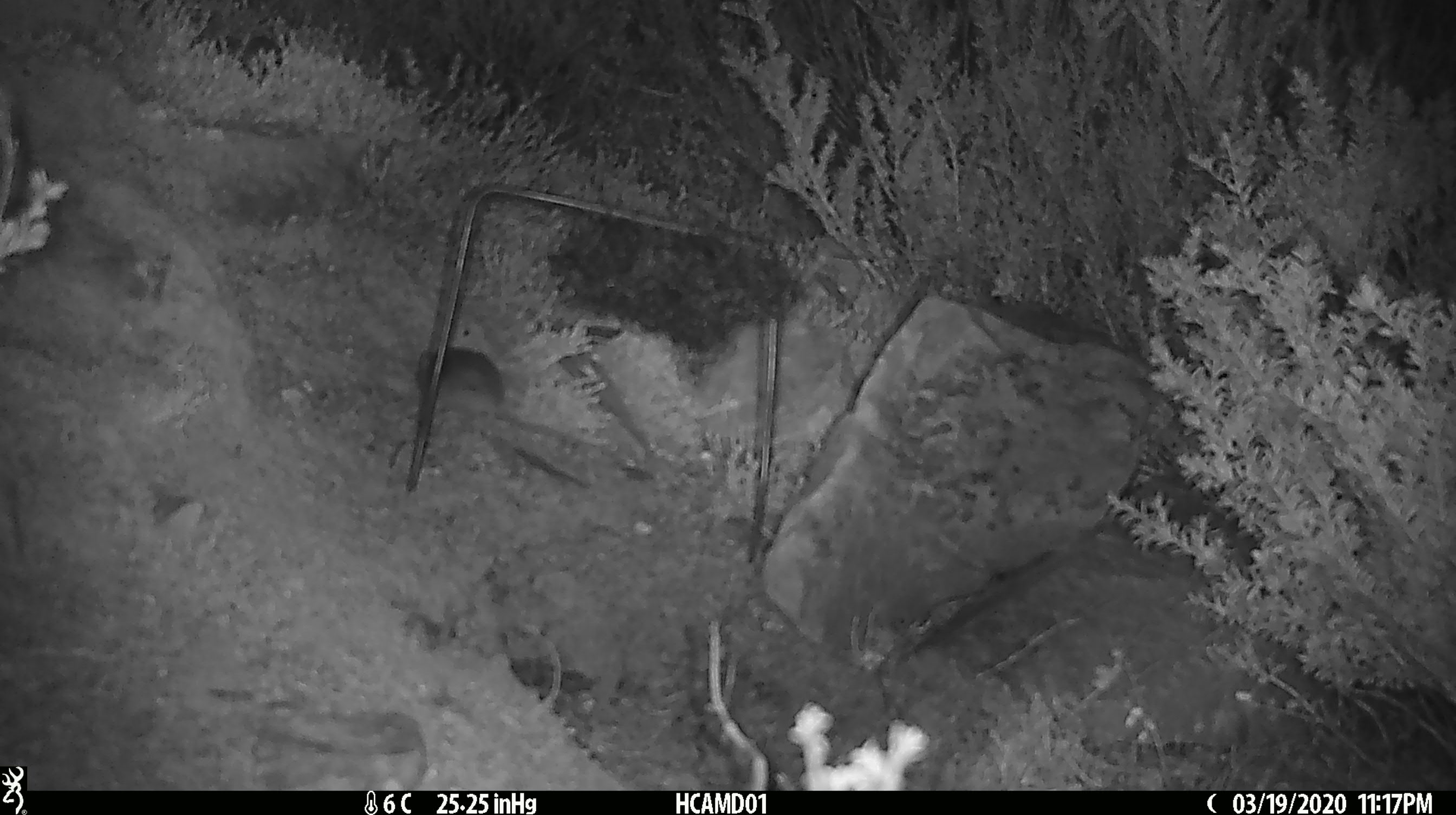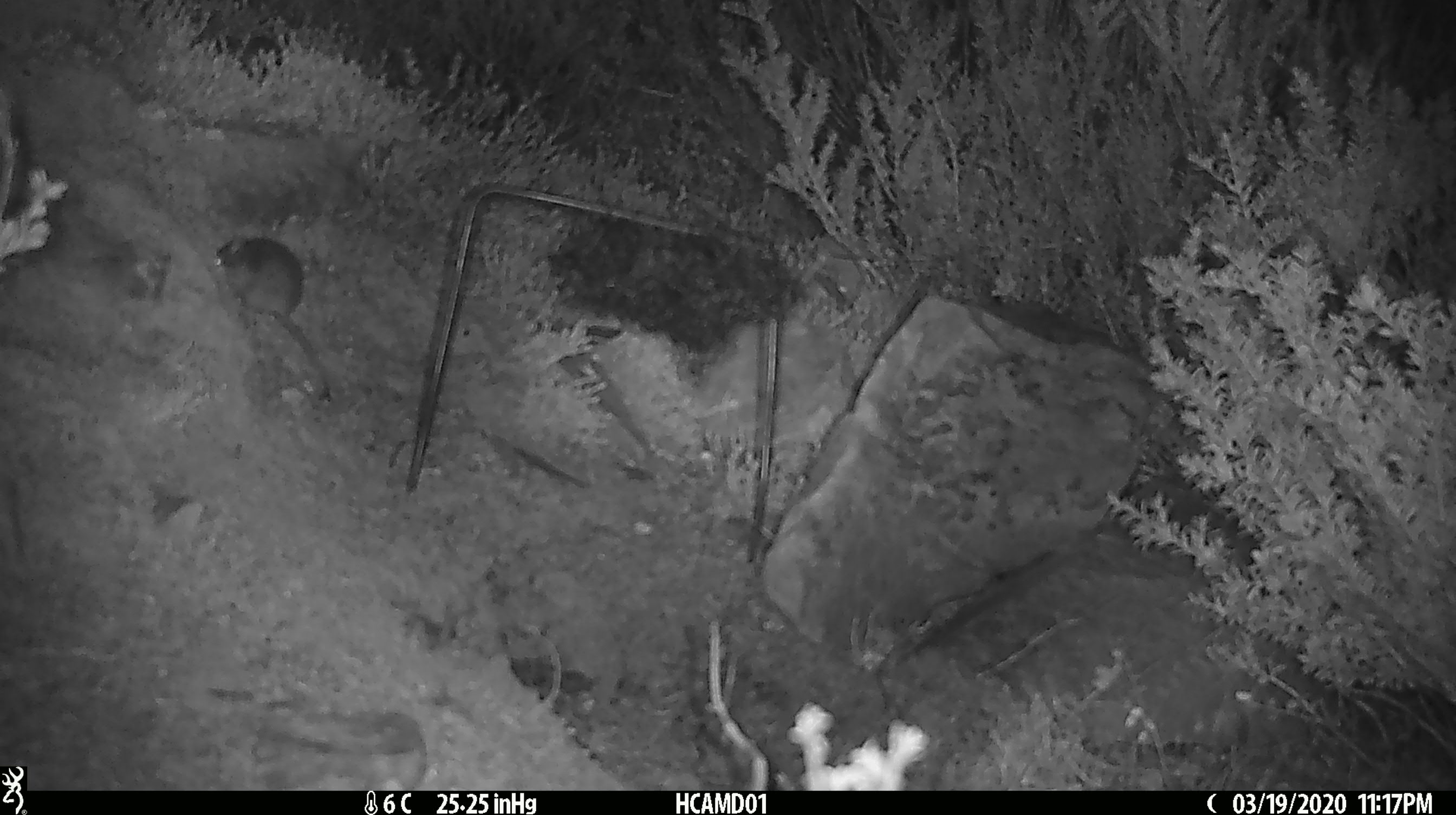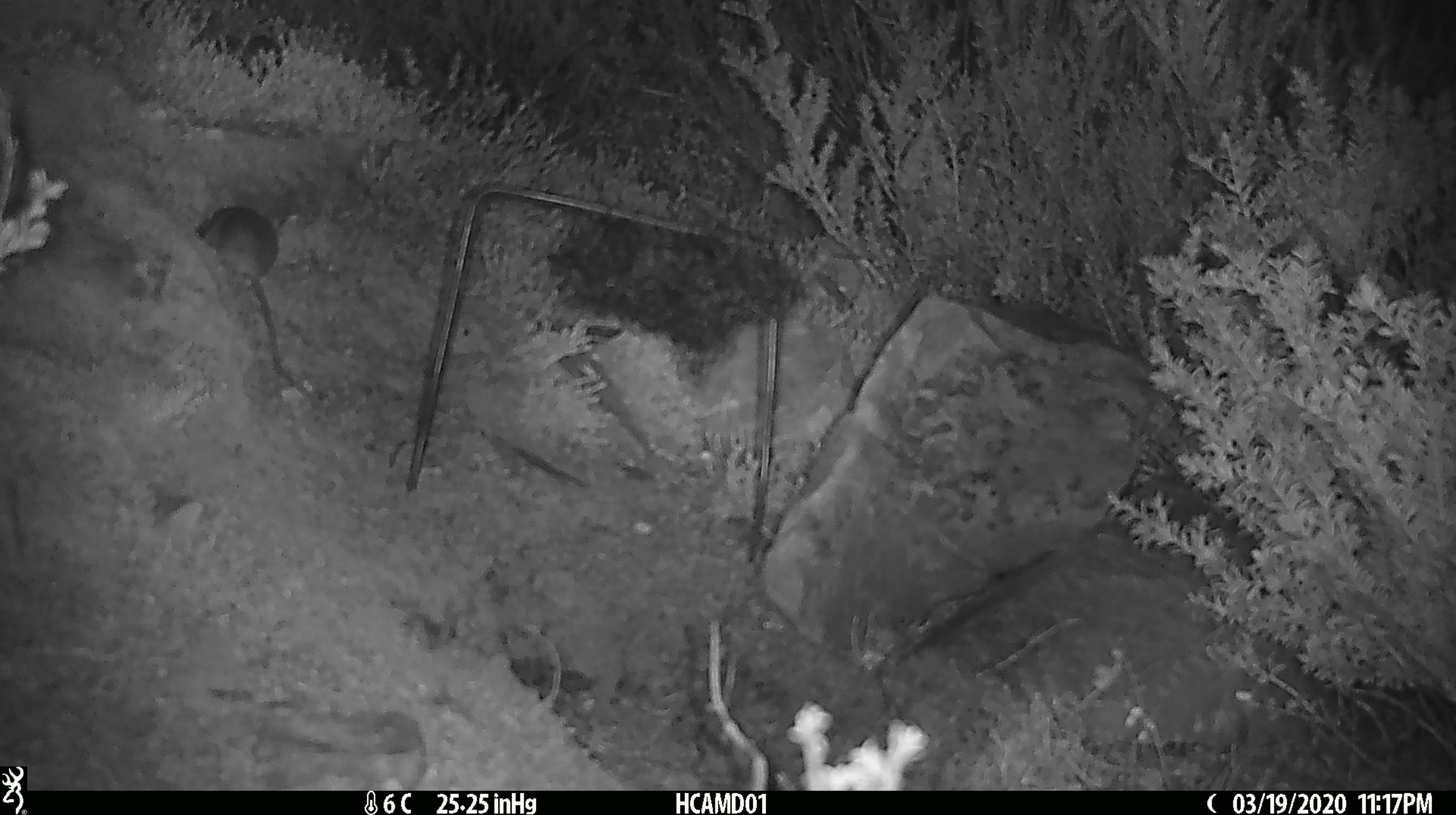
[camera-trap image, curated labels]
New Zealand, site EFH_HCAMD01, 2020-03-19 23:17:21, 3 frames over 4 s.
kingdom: Animalia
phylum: Chordata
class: Mammalia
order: Rodentia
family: Muridae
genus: Mus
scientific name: Mus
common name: mouse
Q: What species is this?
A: Mouse (Mus).